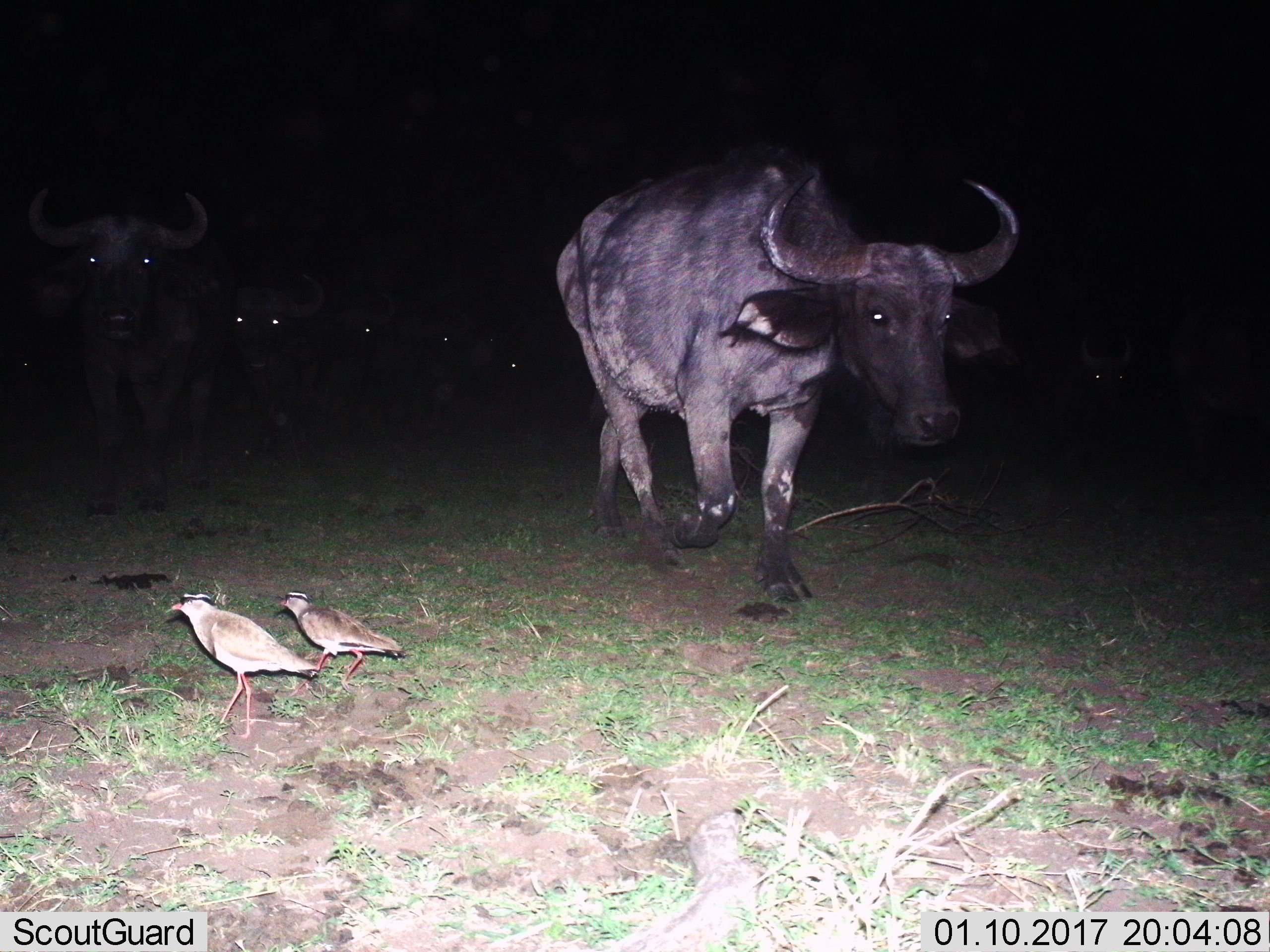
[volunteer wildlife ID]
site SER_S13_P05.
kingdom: Animalia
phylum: Chordata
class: Aves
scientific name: Aves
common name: bird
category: birdother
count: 2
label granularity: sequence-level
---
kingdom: Animalia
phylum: Chordata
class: Mammalia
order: Artiodactyla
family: Bovidae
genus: Syncerus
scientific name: Syncerus caffer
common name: african buffalo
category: buffalo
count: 7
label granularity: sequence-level